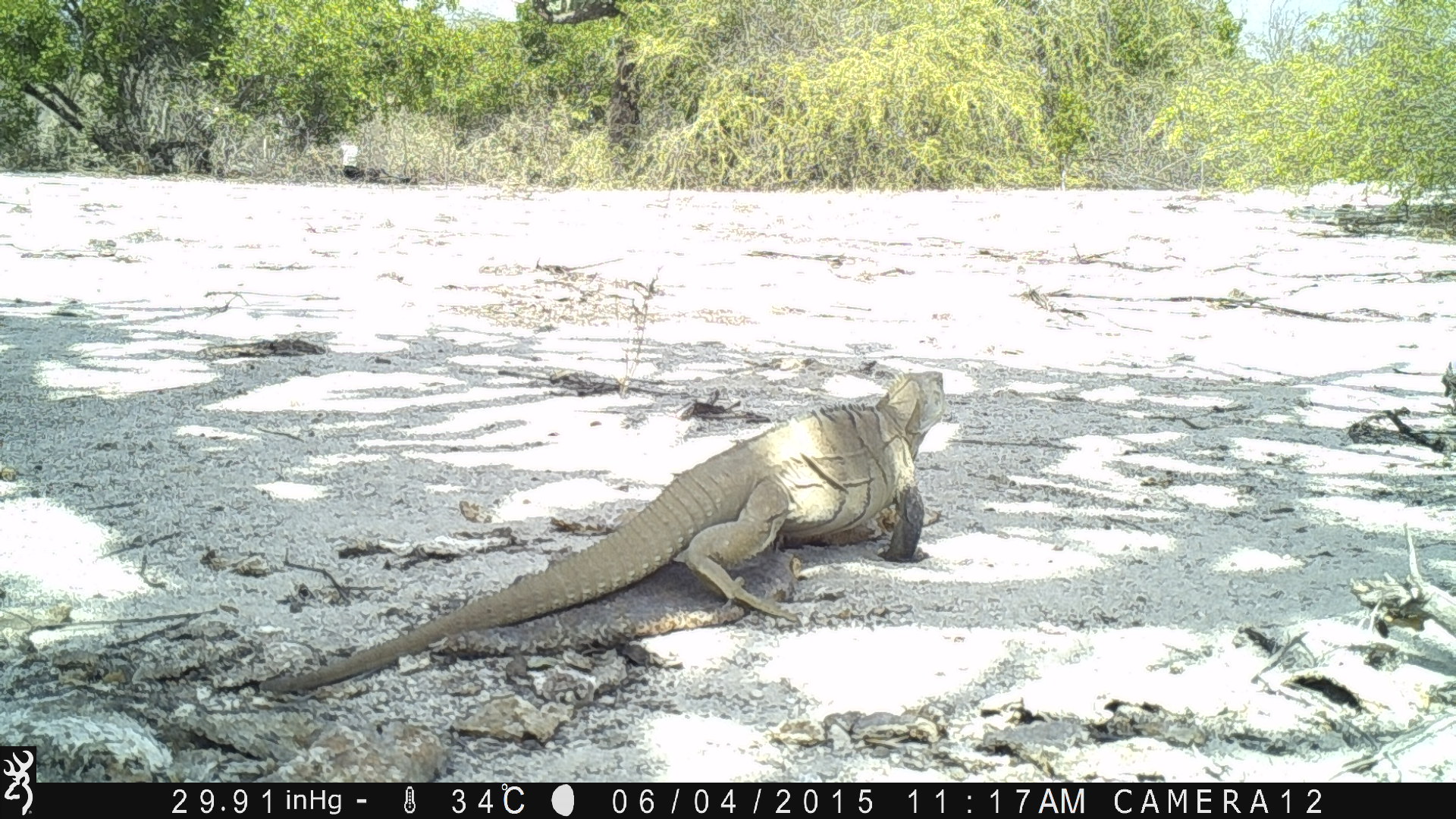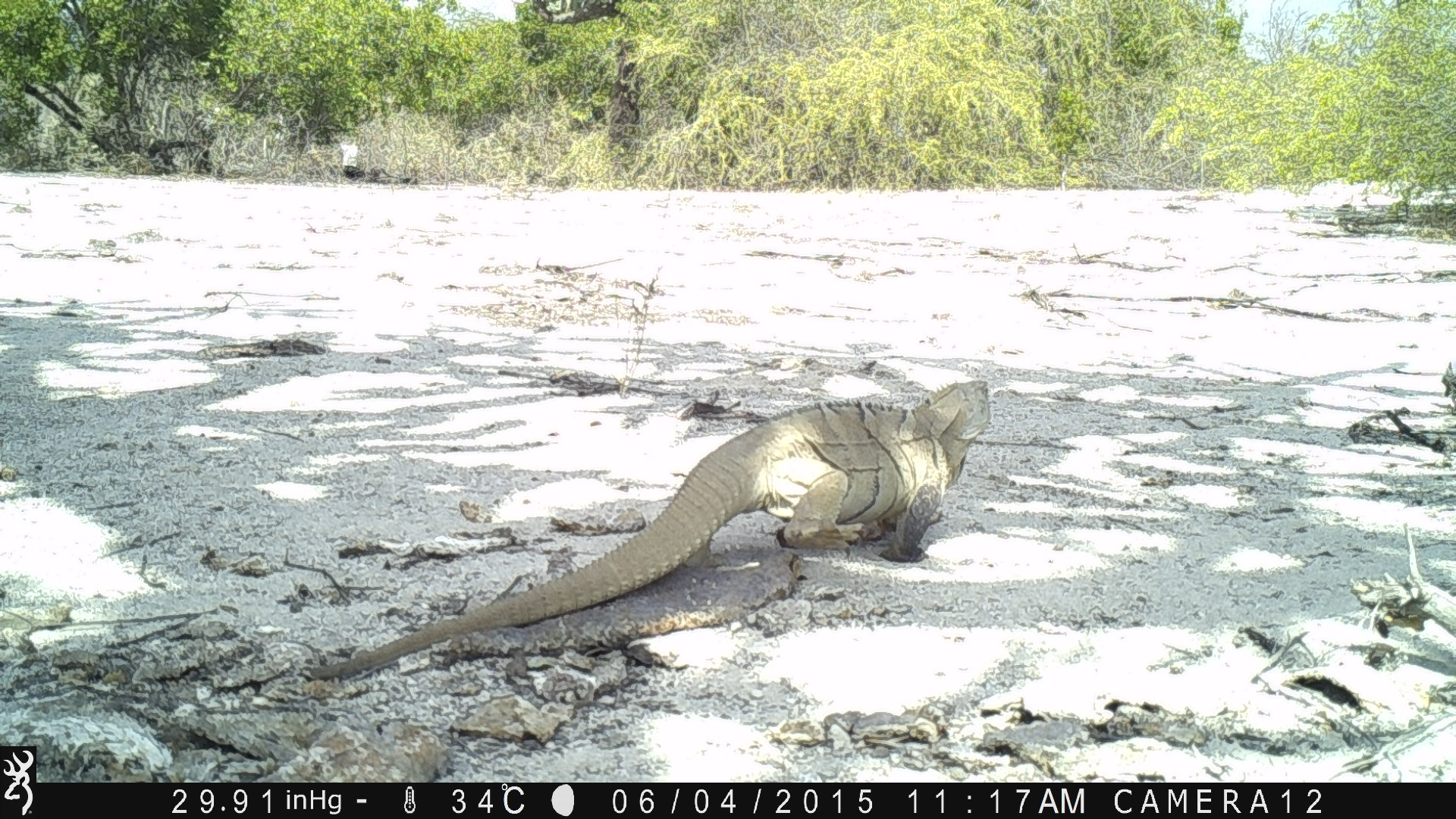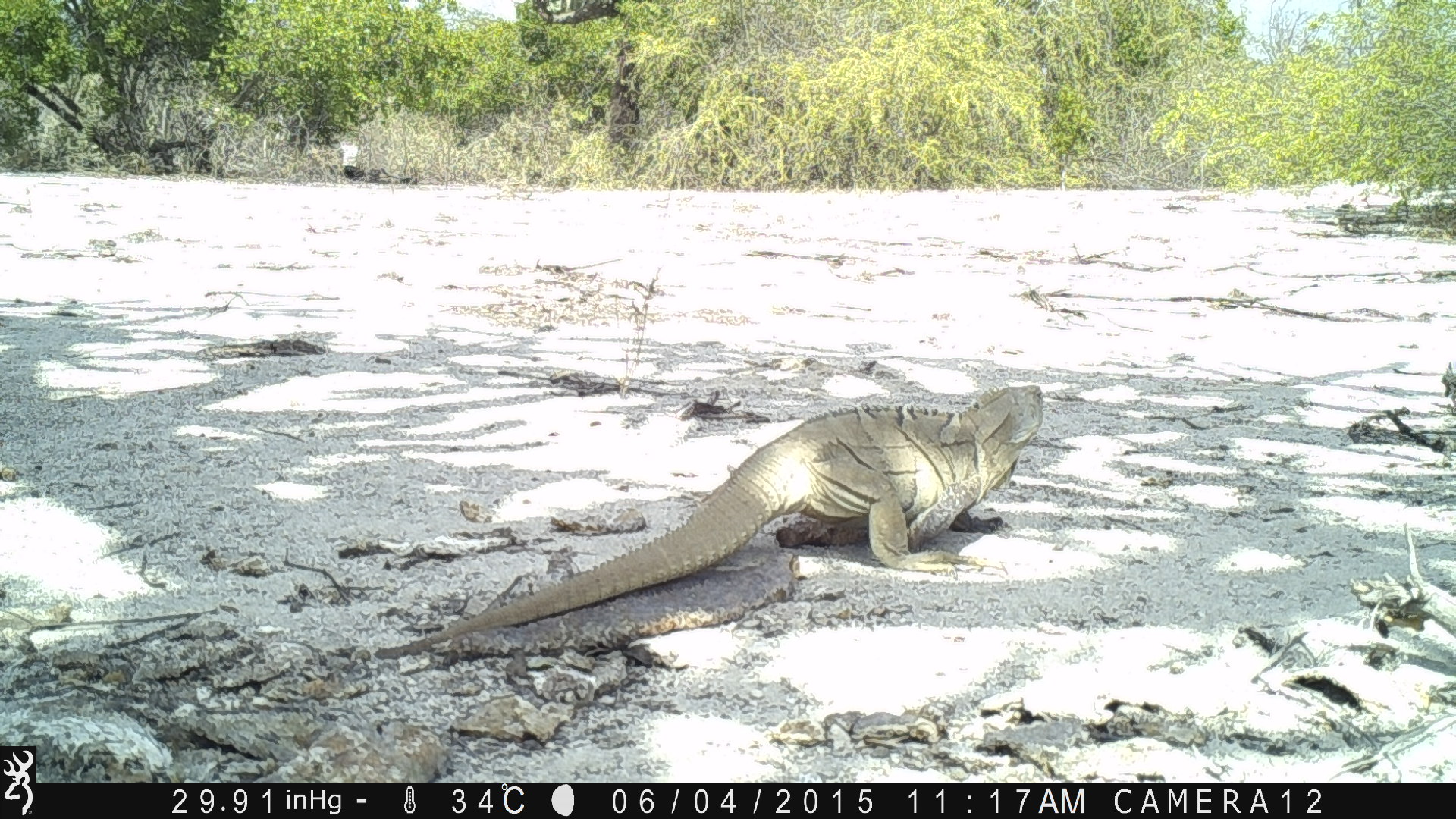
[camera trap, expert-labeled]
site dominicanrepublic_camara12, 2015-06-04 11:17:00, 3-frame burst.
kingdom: Animalia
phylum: Chordata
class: Reptilia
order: Squamata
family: Iguanidae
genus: Iguana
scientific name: Iguana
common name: typical iguanas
Iguana (typical iguanas).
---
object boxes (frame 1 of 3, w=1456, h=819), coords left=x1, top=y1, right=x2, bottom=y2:
iguana: left=277, top=367, right=943, bottom=689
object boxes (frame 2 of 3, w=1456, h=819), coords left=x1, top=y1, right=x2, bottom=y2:
iguana: left=303, top=375, right=996, bottom=682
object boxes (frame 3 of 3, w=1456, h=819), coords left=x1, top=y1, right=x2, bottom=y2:
iguana: left=402, top=382, right=1054, bottom=625